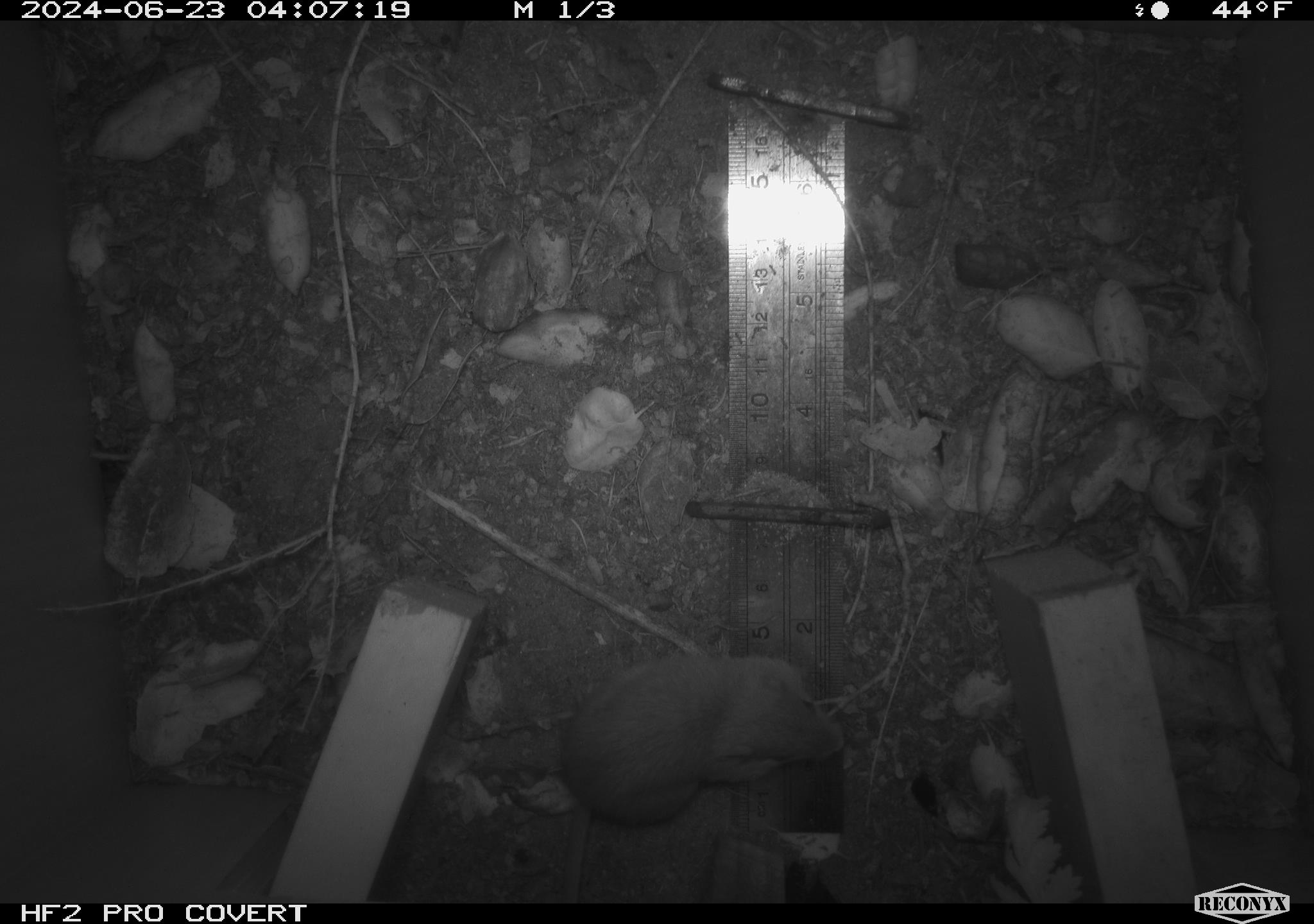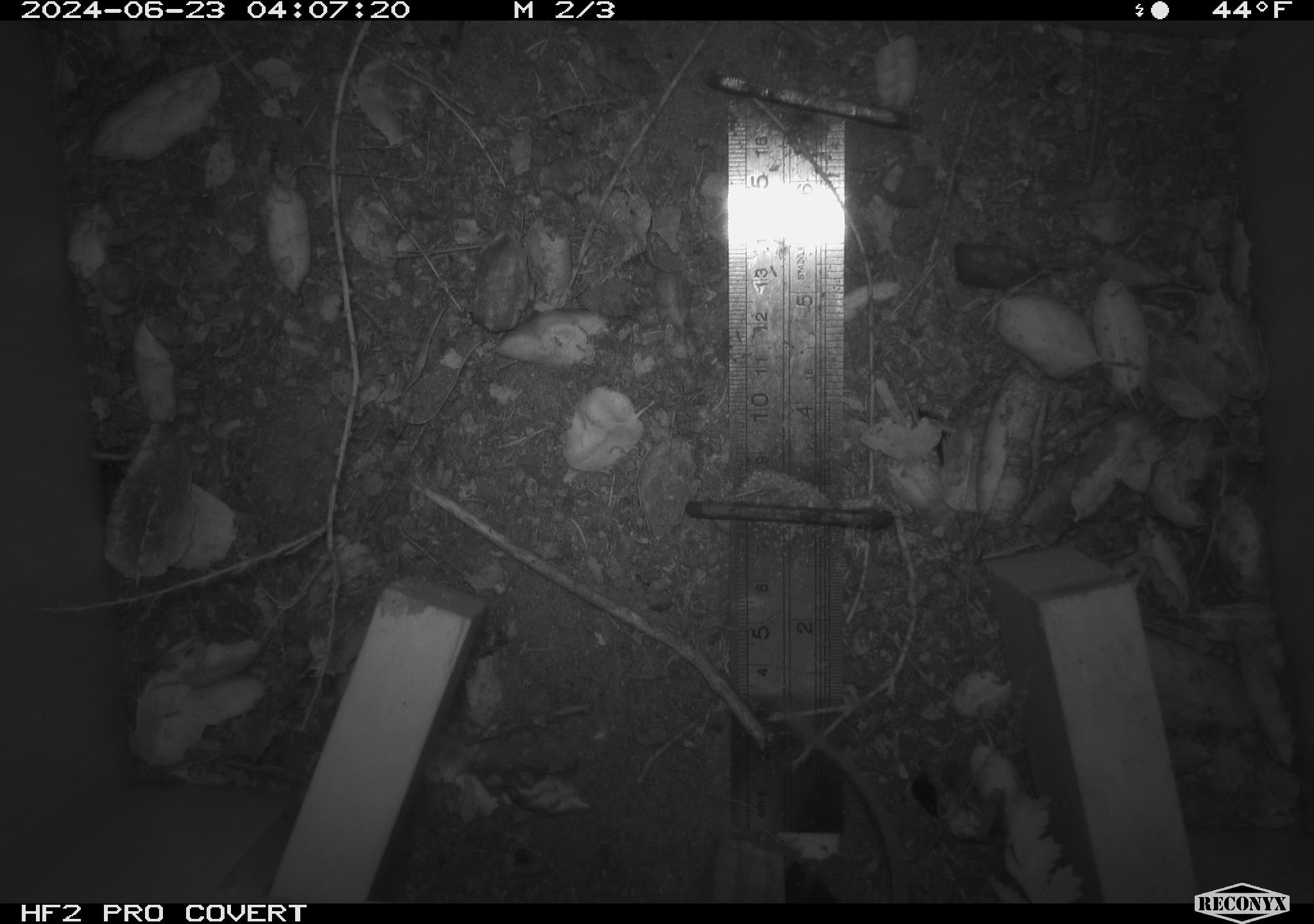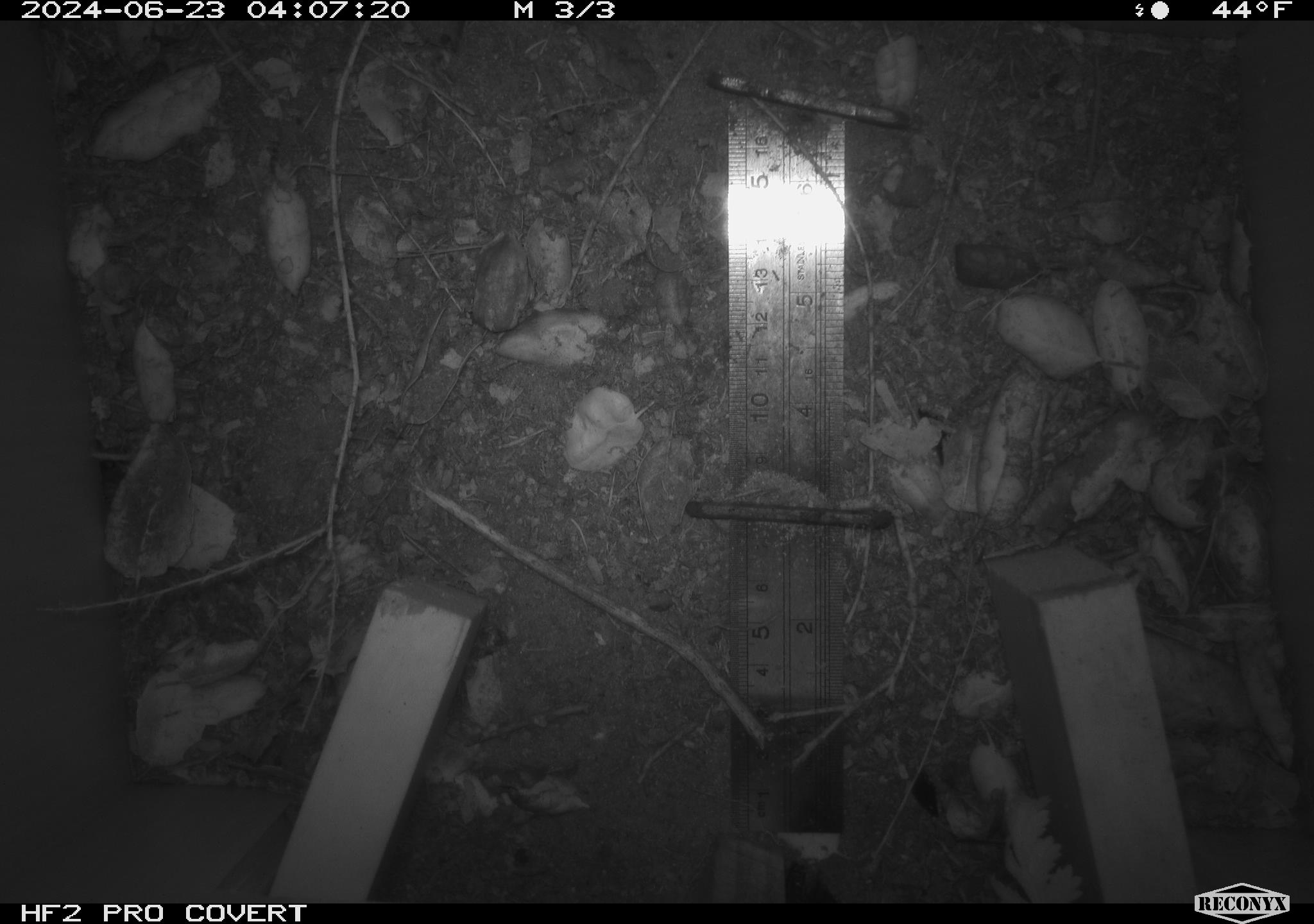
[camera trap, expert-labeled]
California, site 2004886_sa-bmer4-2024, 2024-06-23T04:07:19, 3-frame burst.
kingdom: Animalia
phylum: Chordata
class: Mammalia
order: Rodentia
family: Heteromyidae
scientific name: Heteromyidae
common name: kangaroo rats and pocket mice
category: heteromyidae family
Heteromyidae family (kangaroo rats and pocket mice) (Heteromyidae).